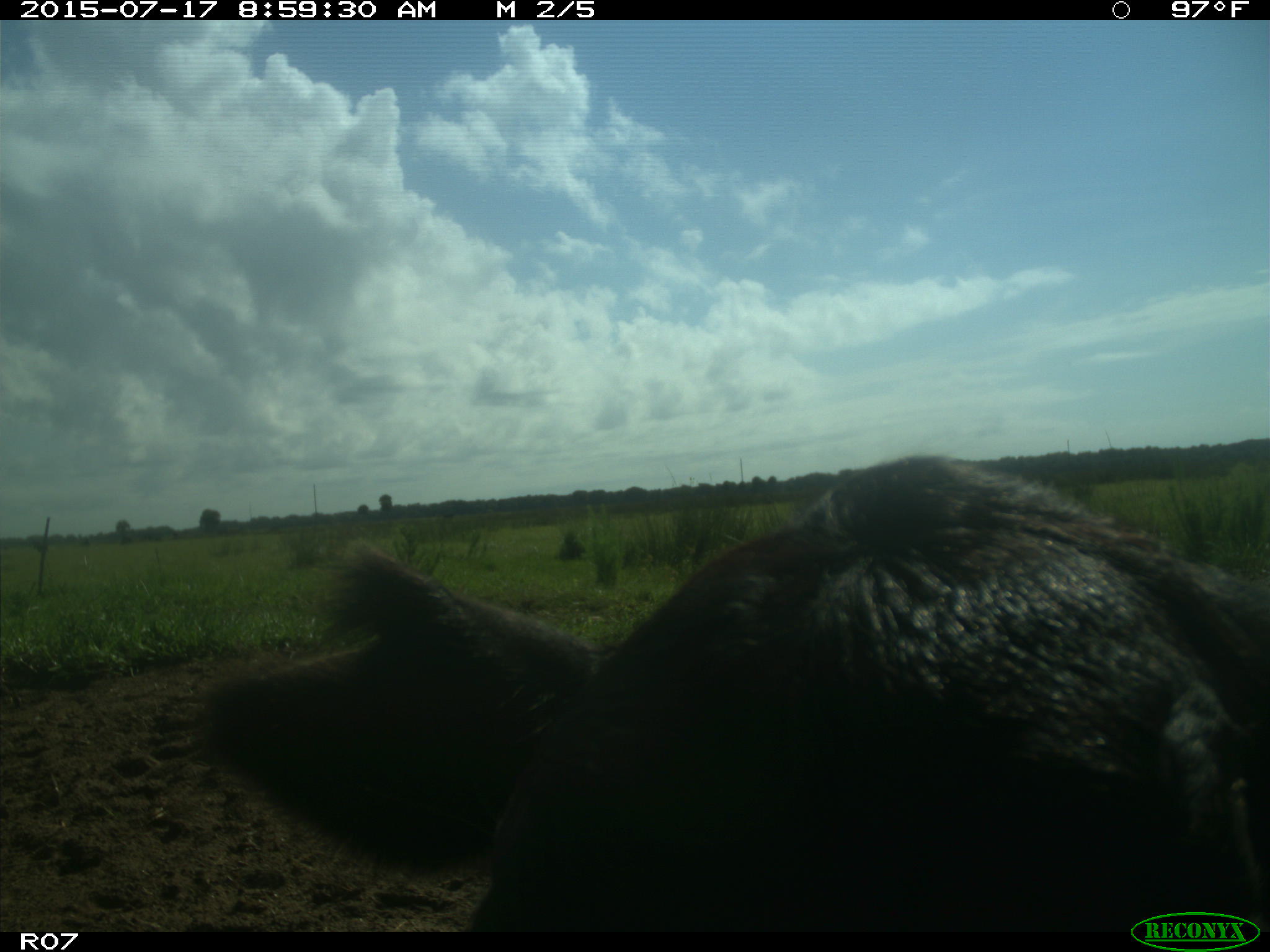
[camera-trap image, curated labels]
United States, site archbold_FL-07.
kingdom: Animalia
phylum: Chordata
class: Mammalia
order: Artiodactyla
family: Bovidae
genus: Bos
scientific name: Bos taurus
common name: domestic cow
Bos taurus (domestic cow).